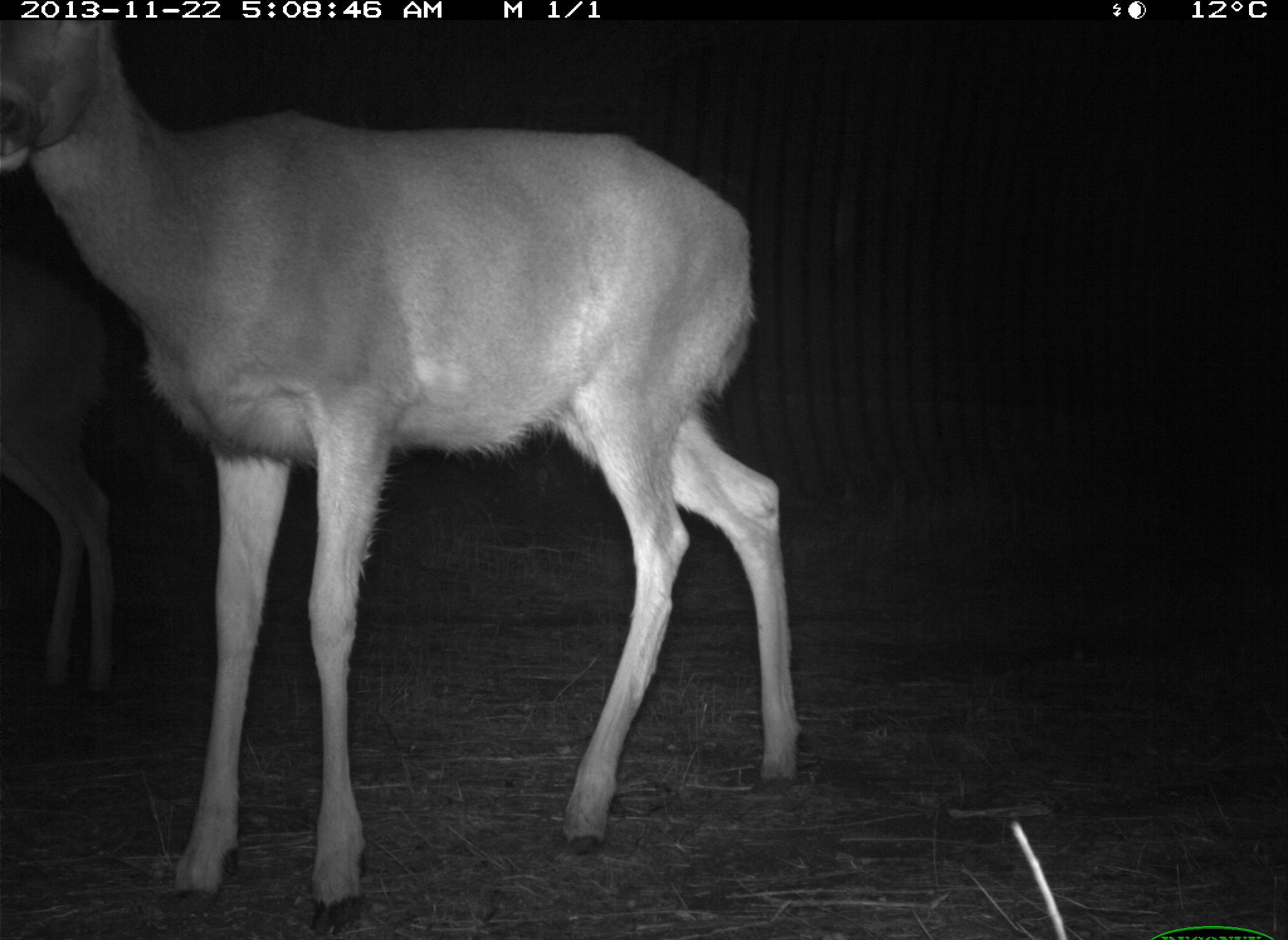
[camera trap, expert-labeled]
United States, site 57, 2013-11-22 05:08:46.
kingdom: Animalia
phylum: Chordata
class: Mammalia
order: Artiodactyla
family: Cervidae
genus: Odocoileus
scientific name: Odocoileus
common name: deer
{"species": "deer (Odocoileus)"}